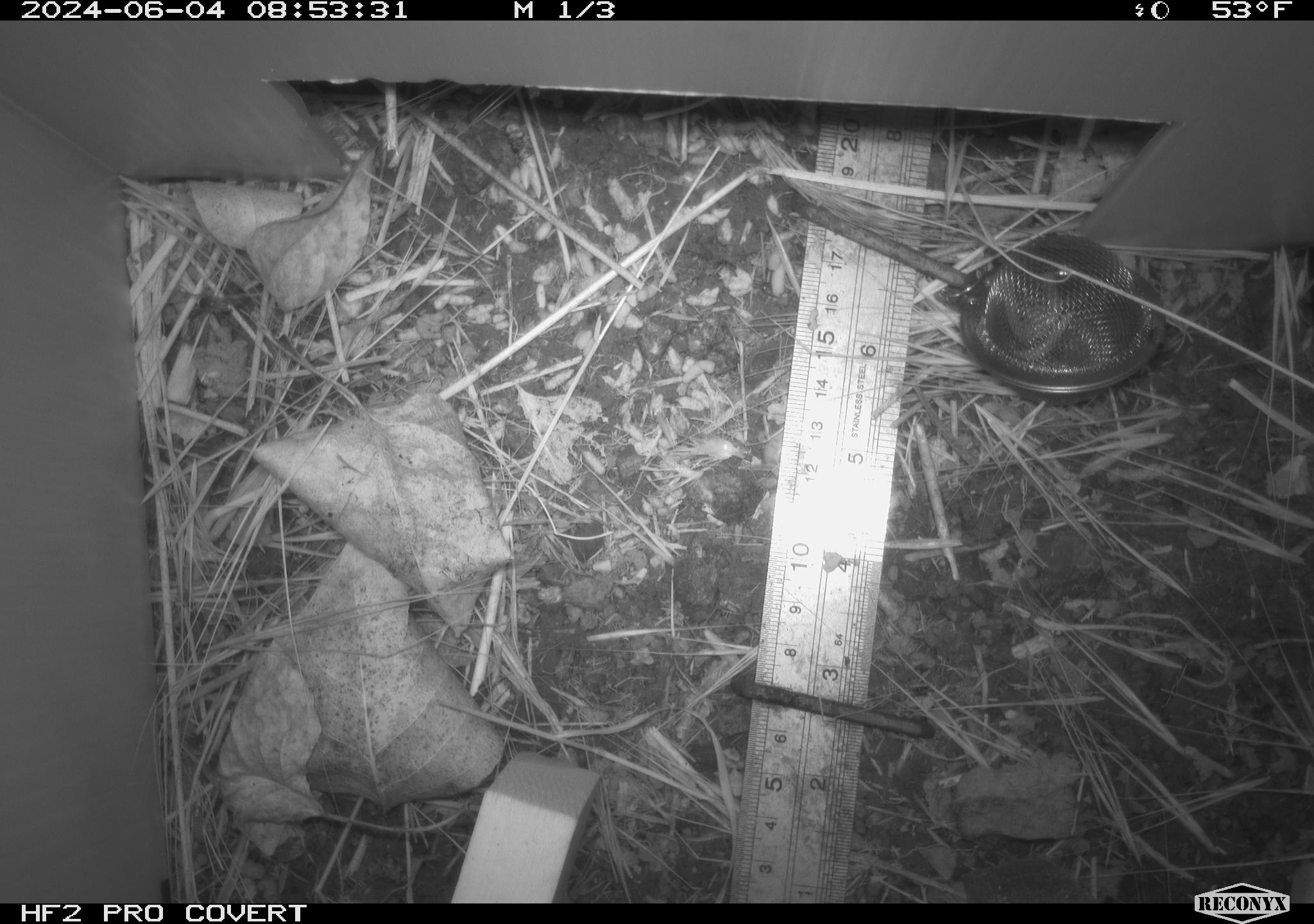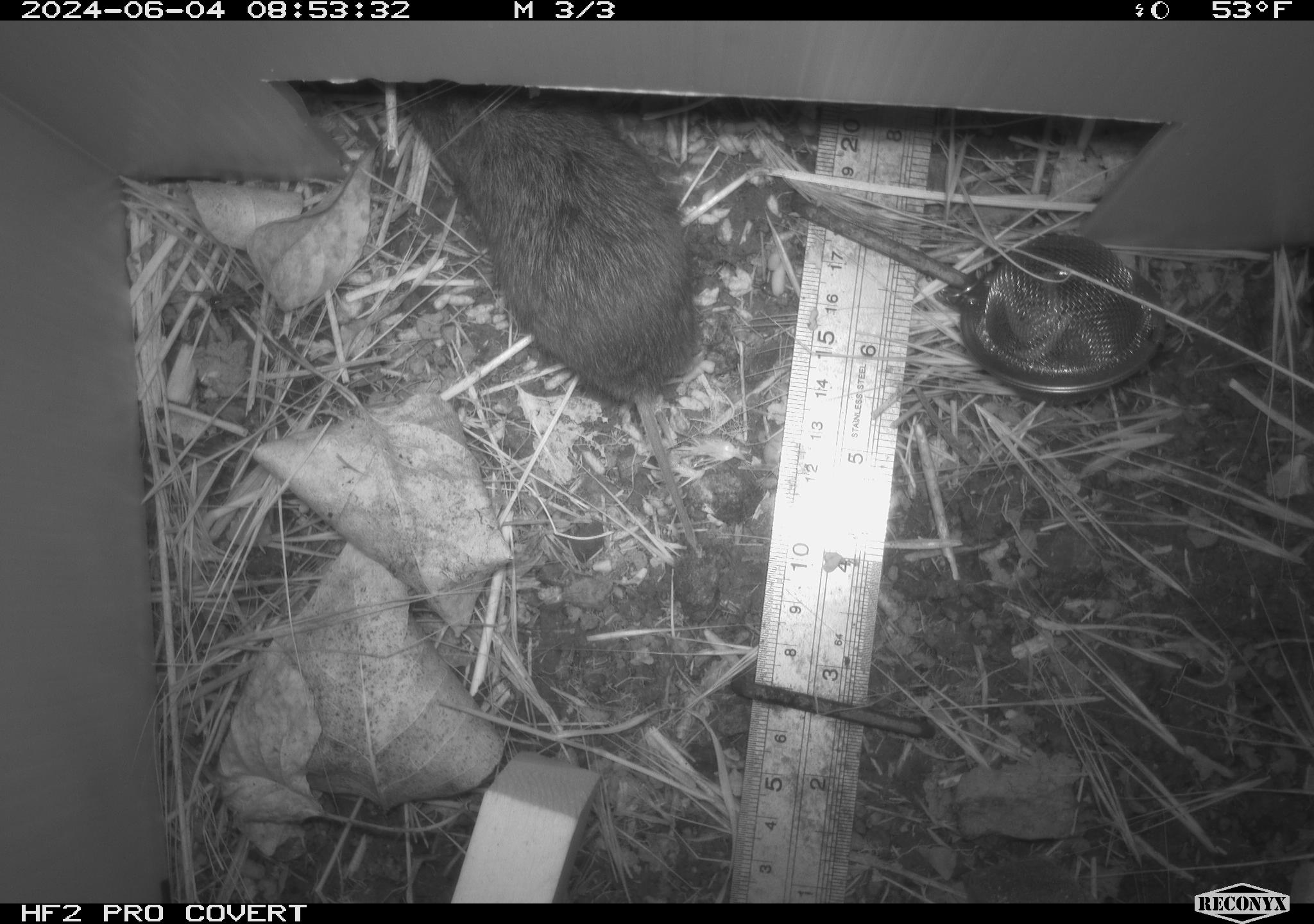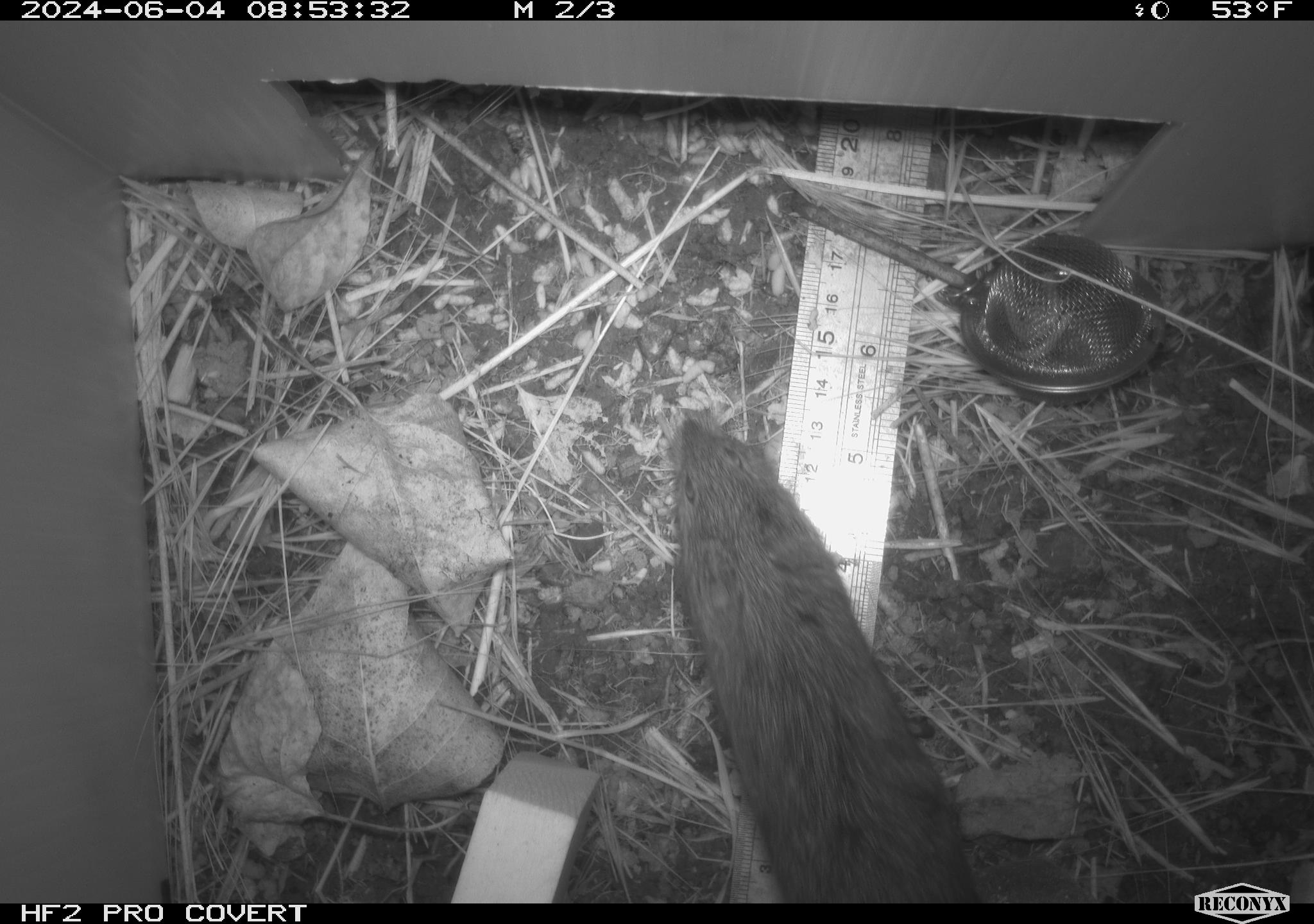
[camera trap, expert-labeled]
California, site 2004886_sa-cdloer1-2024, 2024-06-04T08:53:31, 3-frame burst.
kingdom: Animalia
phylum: Chordata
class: Mammalia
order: Rodentia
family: Cricetidae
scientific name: Arvicolinae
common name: voles, lemmings, and muskrats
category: arvicolinae subfamily